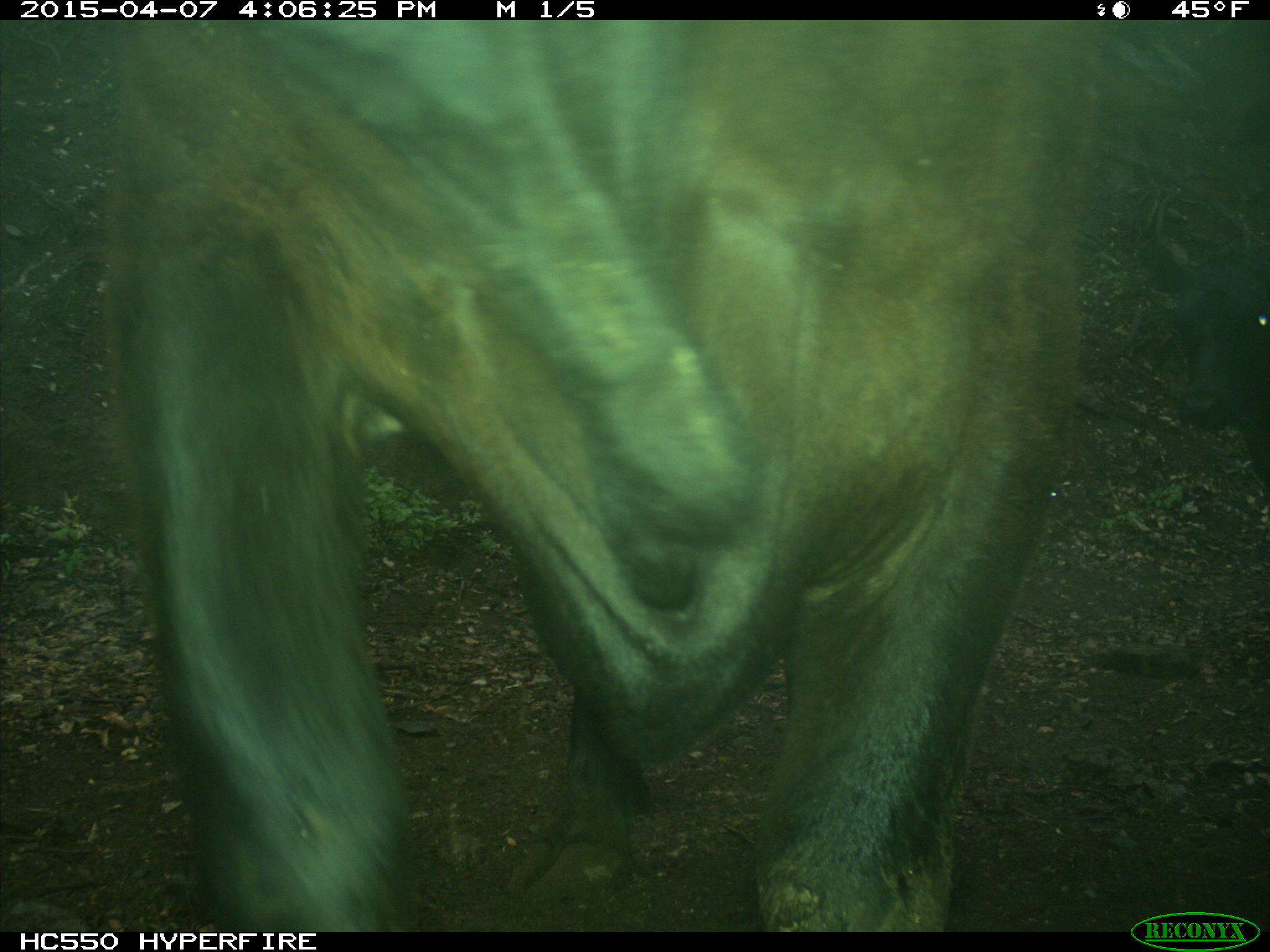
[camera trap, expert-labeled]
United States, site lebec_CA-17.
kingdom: Animalia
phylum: Chordata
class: Mammalia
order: Artiodactyla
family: Bovidae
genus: Bos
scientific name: Bos taurus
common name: domestic cow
Bos taurus (domestic cow).